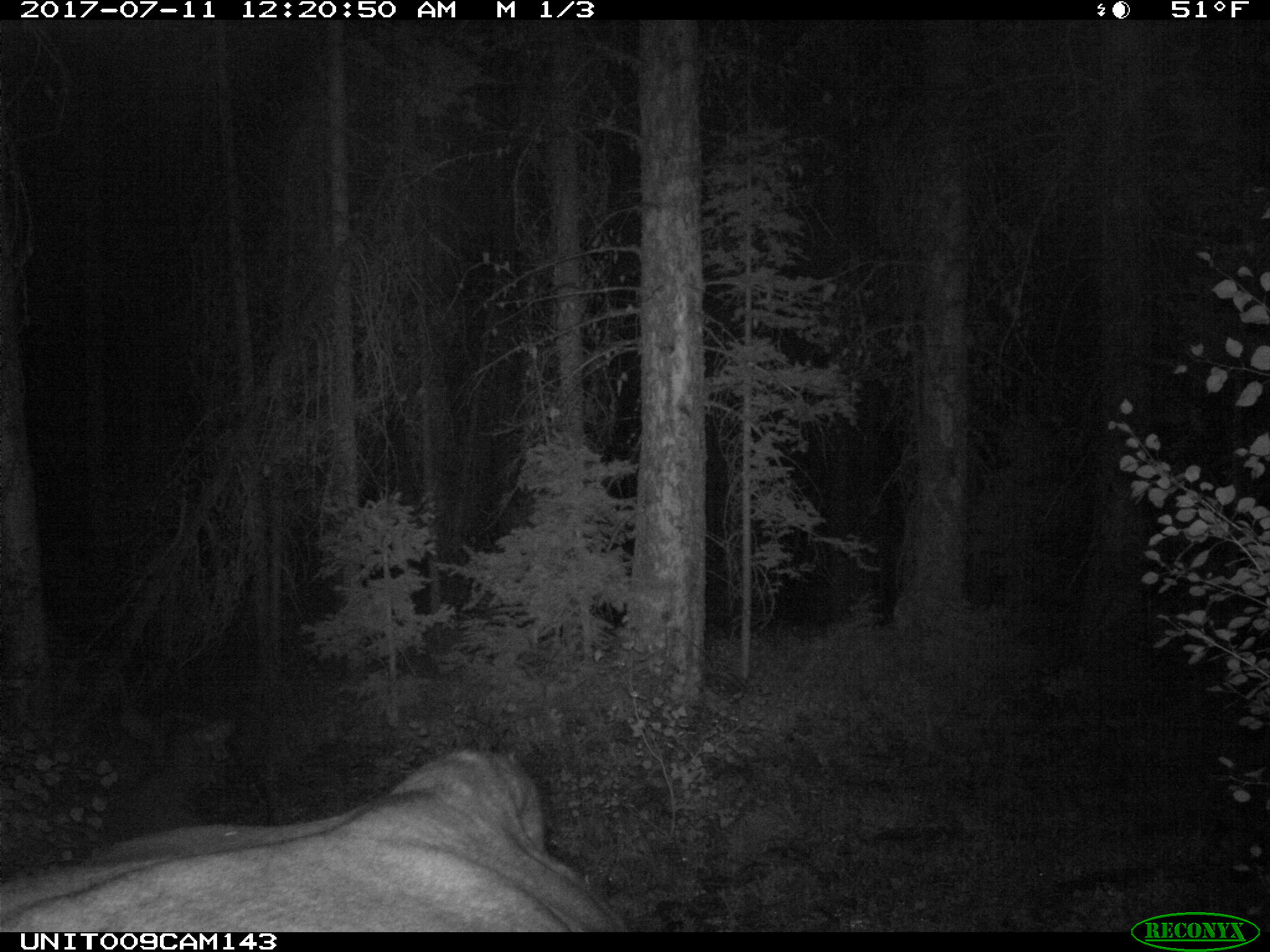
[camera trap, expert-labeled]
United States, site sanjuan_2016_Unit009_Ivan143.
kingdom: Animalia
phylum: Chordata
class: Mammalia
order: Artiodactyla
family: Bovidae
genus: Bos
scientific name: Bos taurus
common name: domestic cow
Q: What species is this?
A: Bos taurus (domestic cow).